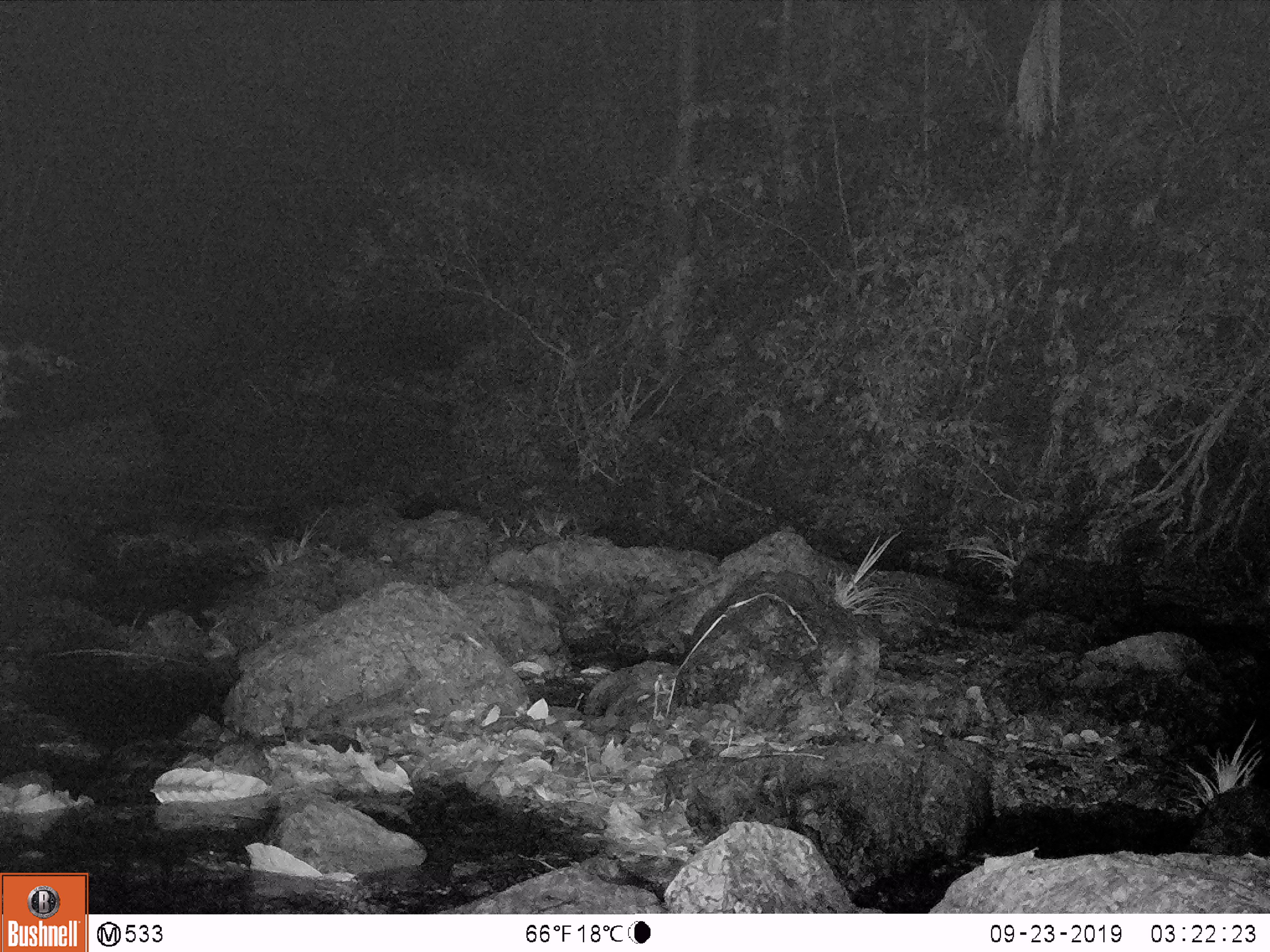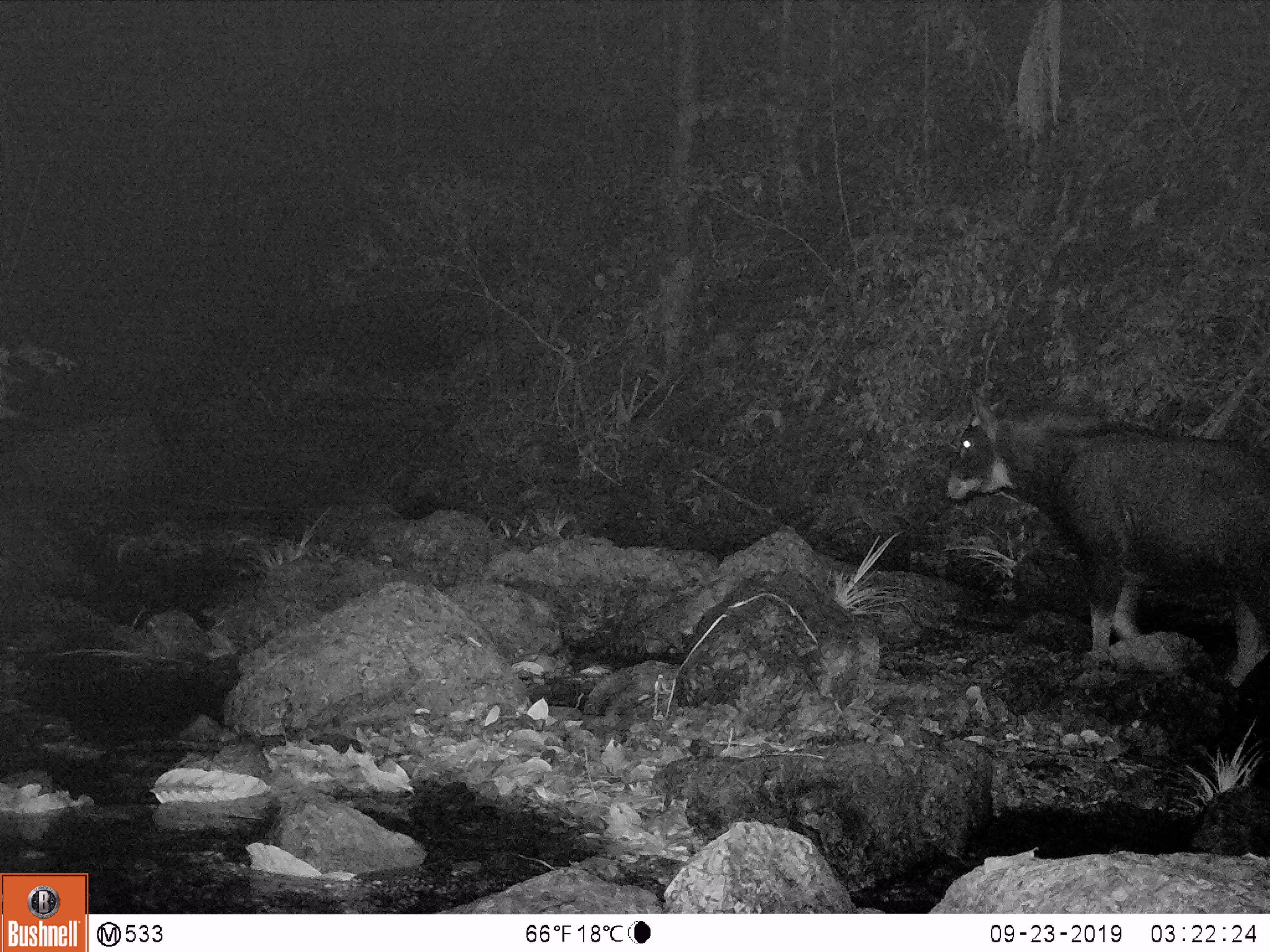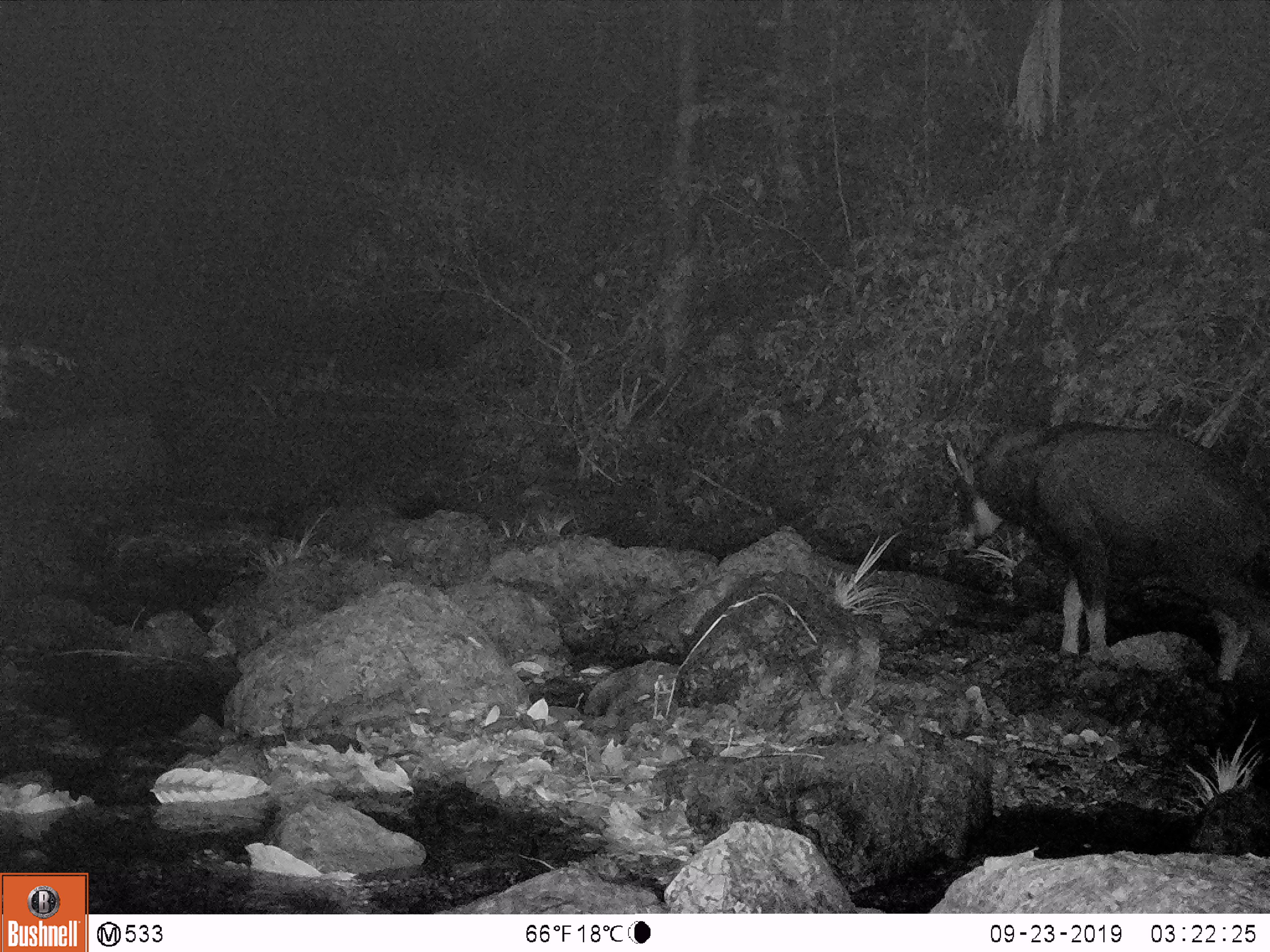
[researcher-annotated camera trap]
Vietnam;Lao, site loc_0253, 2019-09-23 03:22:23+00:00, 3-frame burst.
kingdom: Animalia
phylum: Chordata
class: Mammalia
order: Artiodactyla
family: Bovidae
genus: Capricornis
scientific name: Capricornis sumatraensis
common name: chinese serow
Chinese serow (Capricornis sumatraensis). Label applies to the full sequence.